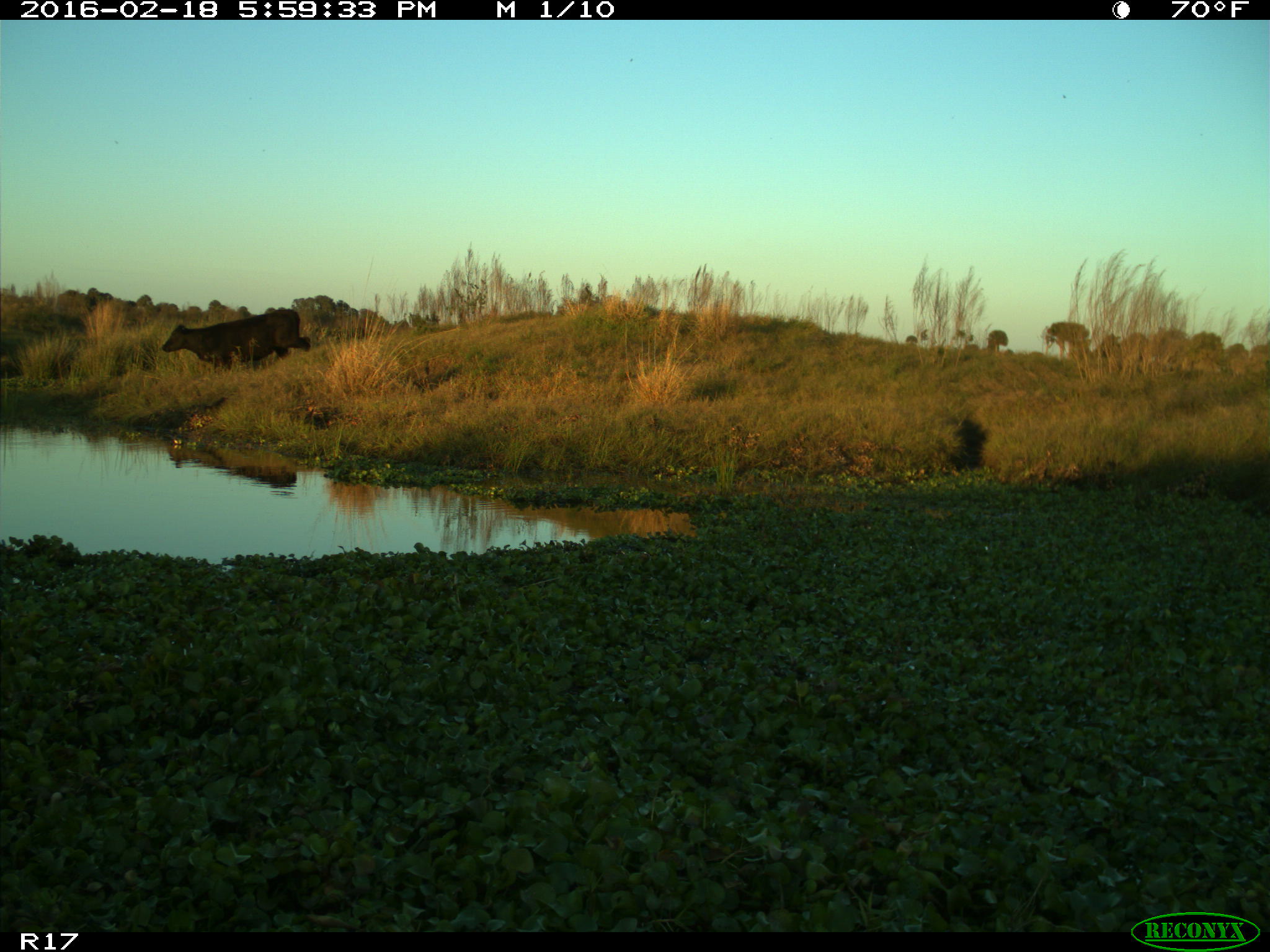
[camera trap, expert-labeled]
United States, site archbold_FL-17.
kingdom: Animalia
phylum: Chordata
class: Mammalia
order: Artiodactyla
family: Bovidae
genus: Bos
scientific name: Bos taurus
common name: domestic cow